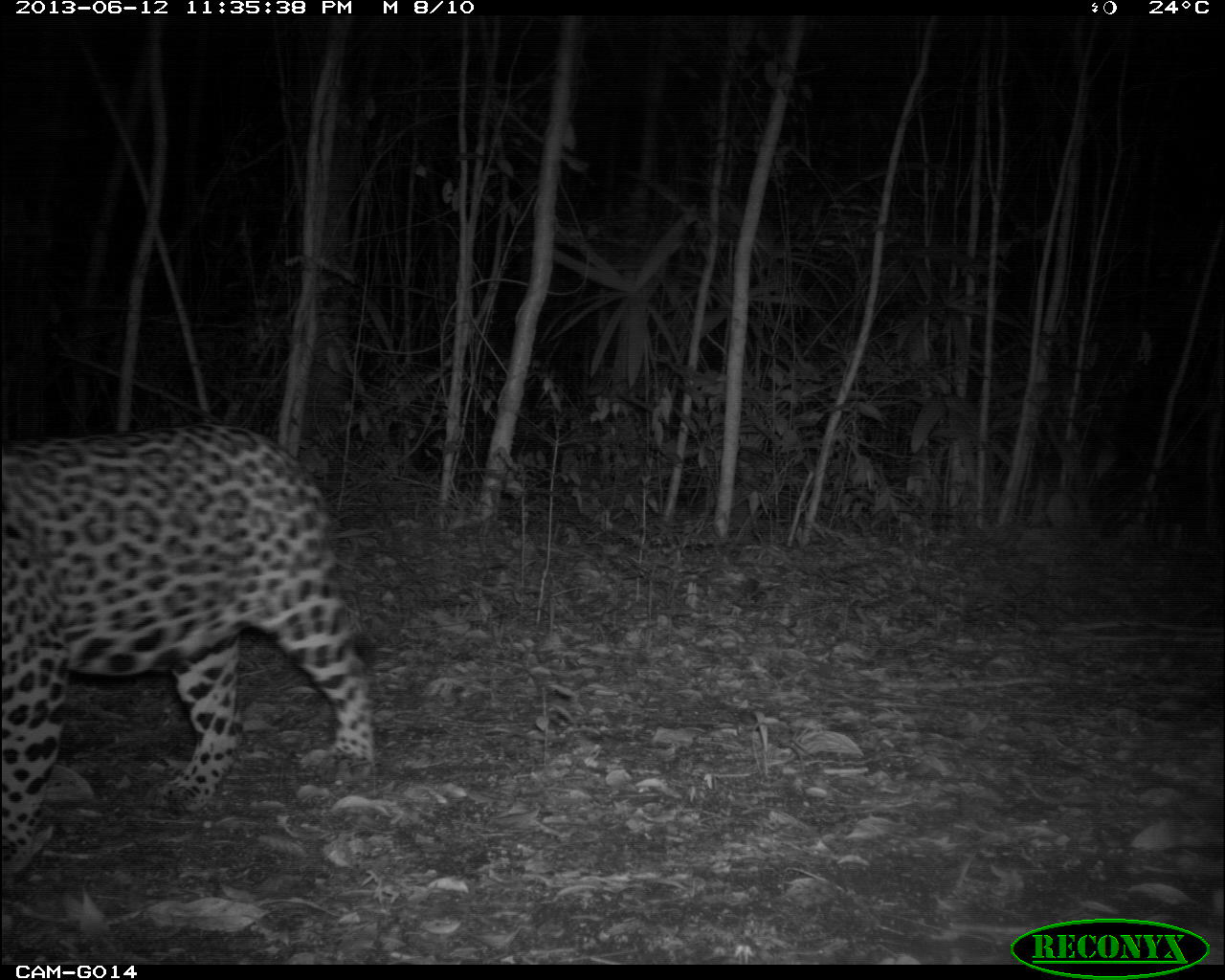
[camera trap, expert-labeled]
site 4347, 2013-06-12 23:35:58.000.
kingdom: Animalia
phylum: Chordata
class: Mammalia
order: Carnivora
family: Felidae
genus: Panthera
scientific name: Panthera onca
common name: jaguar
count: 1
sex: male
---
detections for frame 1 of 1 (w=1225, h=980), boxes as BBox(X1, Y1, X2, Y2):
panthera onca: BBox(0, 418, 377, 886)